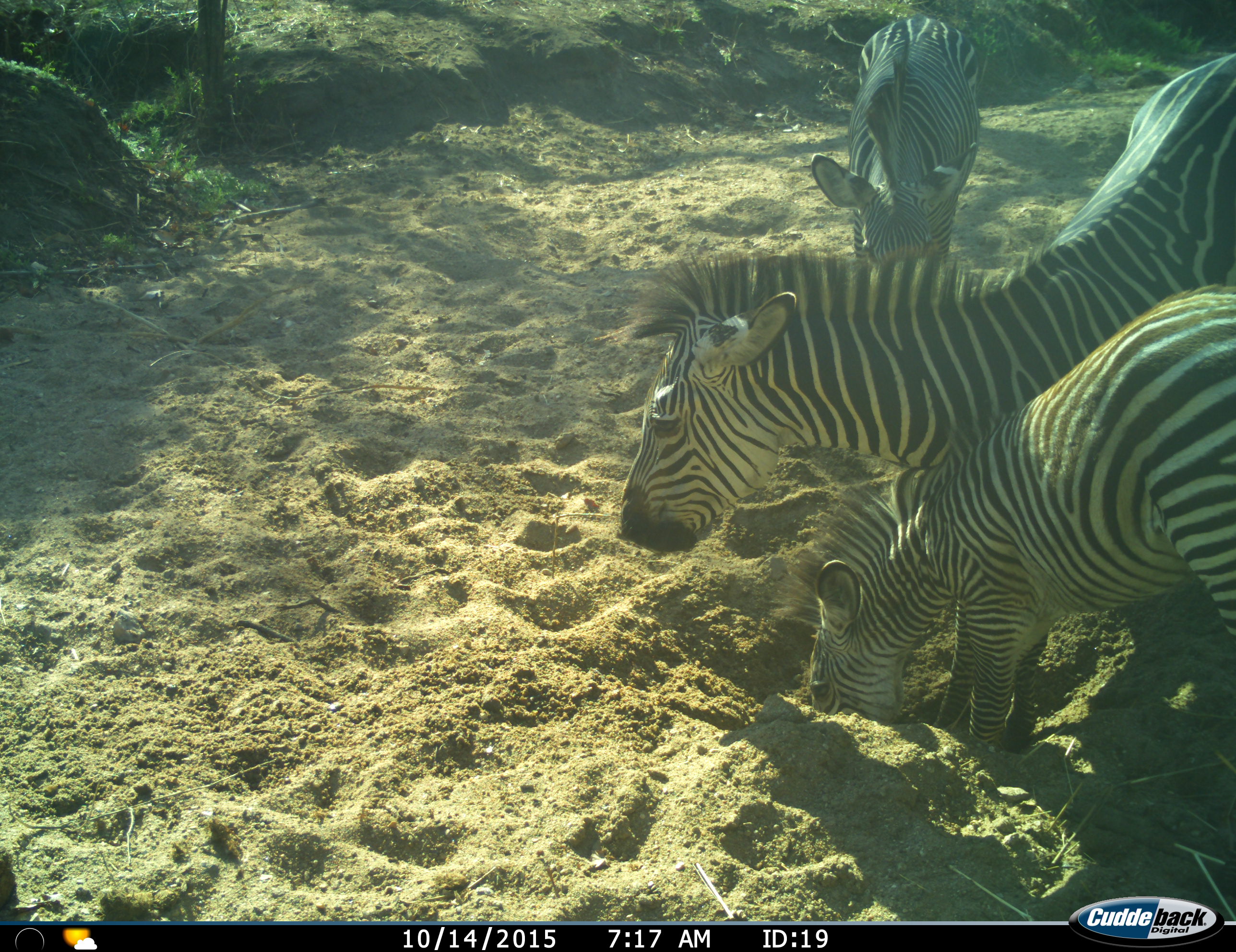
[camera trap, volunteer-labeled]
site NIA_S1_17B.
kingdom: Animalia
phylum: Chordata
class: Mammalia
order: Perissodactyla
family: Equidae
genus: Equus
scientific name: Equus quagga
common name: plains zebra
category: zebraplains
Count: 3.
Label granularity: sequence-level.